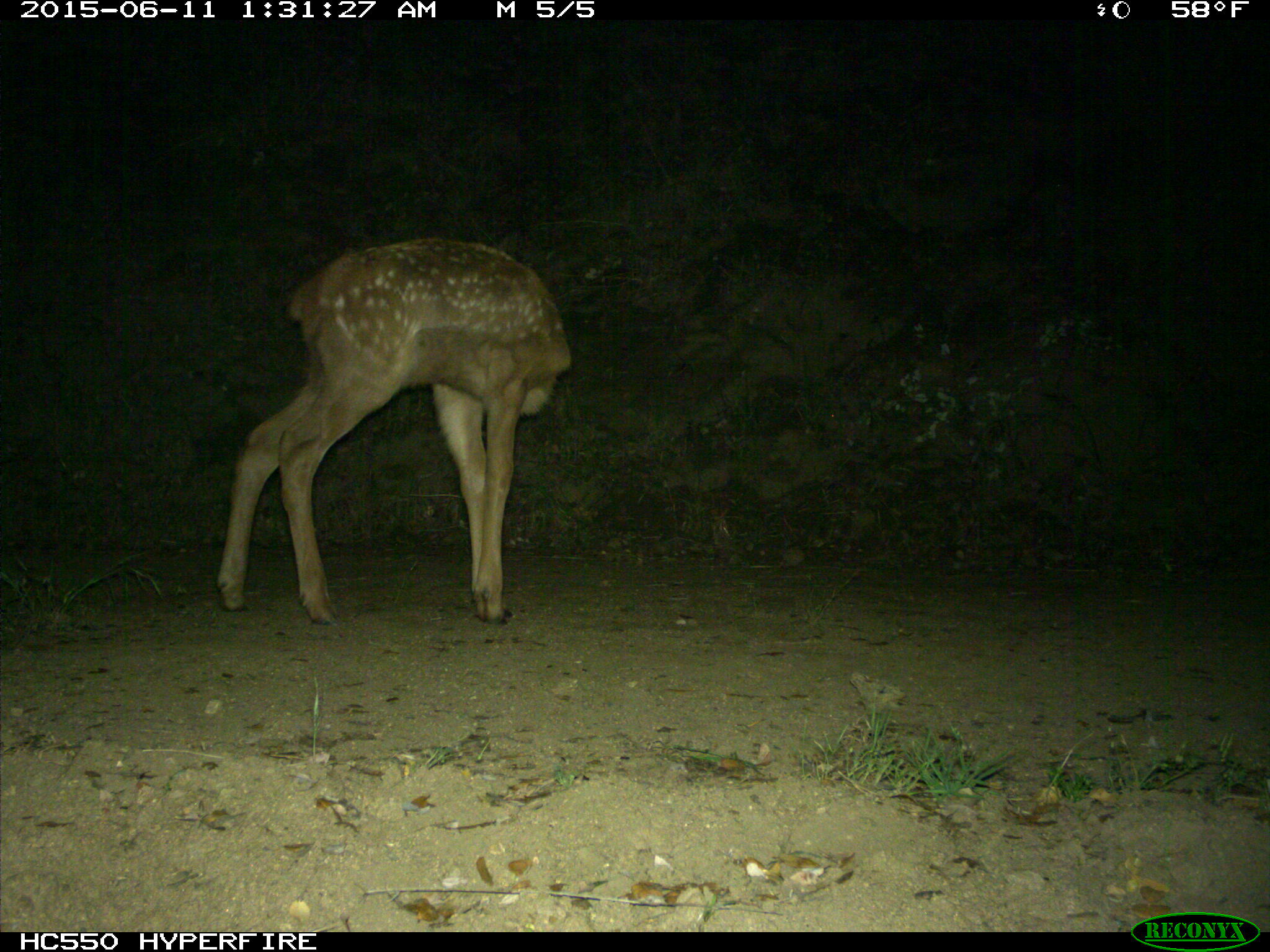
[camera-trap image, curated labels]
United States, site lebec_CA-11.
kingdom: Animalia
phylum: Chordata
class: Mammalia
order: Artiodactyla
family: Cervidae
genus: Cervus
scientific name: Cervus canadensis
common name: elk